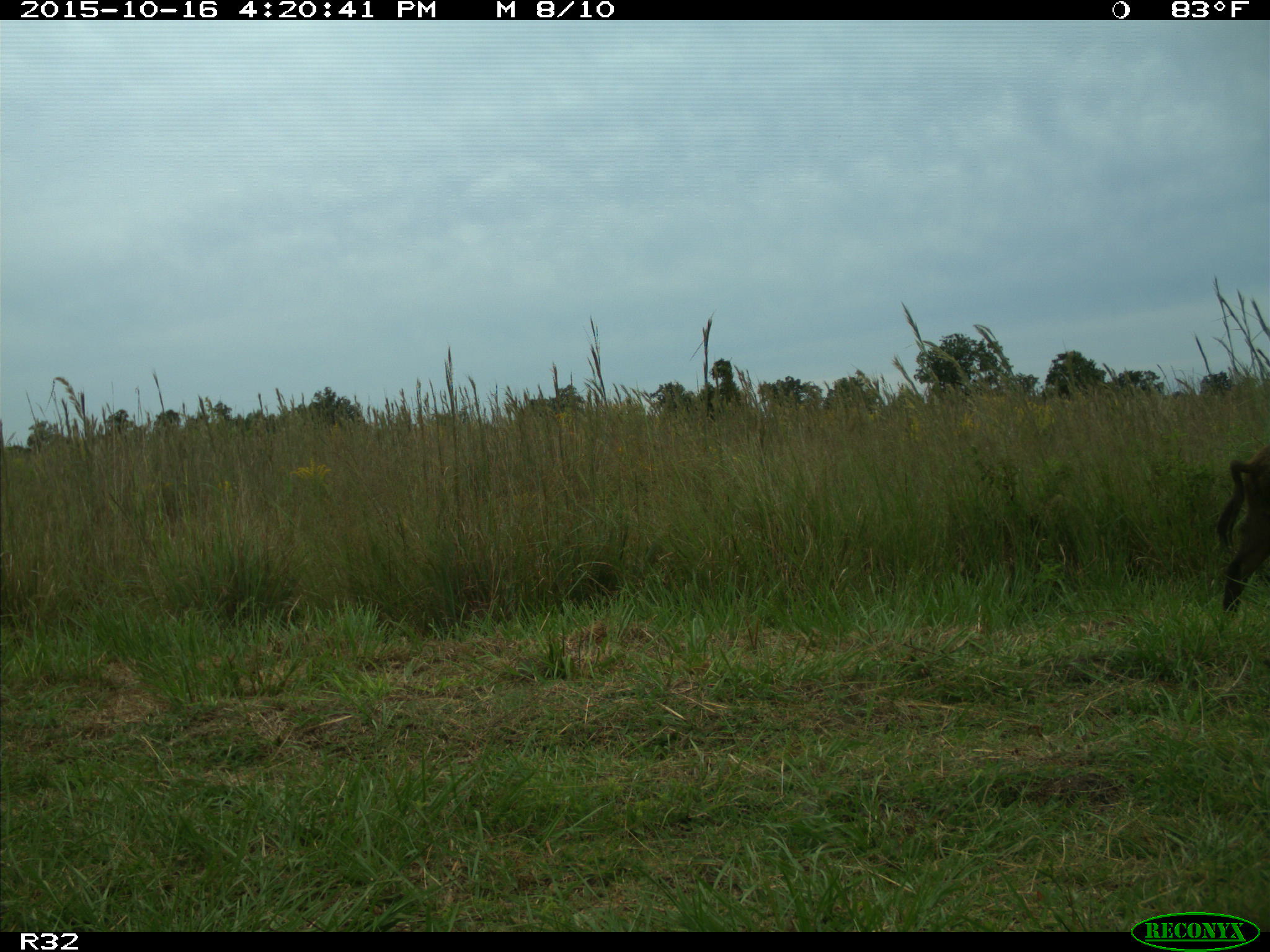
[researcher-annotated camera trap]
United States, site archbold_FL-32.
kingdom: Animalia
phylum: Chordata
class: Mammalia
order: Artiodactyla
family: Suidae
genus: Sus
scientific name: Sus scrofa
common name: wild boar